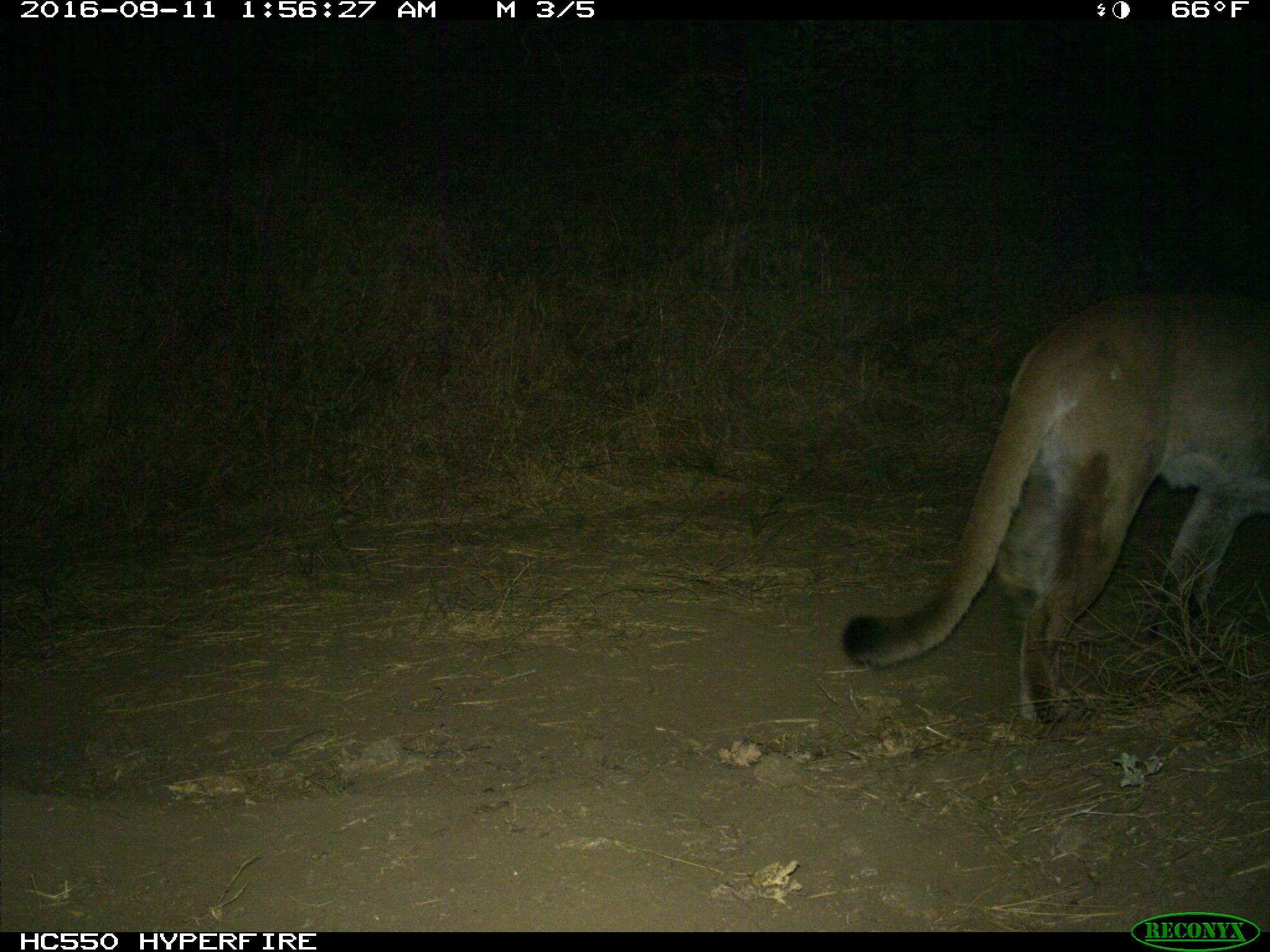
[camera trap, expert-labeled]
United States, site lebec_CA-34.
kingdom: Animalia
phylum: Chordata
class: Mammalia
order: Carnivora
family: Felidae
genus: Puma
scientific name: Puma concolor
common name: mountain lion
Puma concolor (mountain lion).